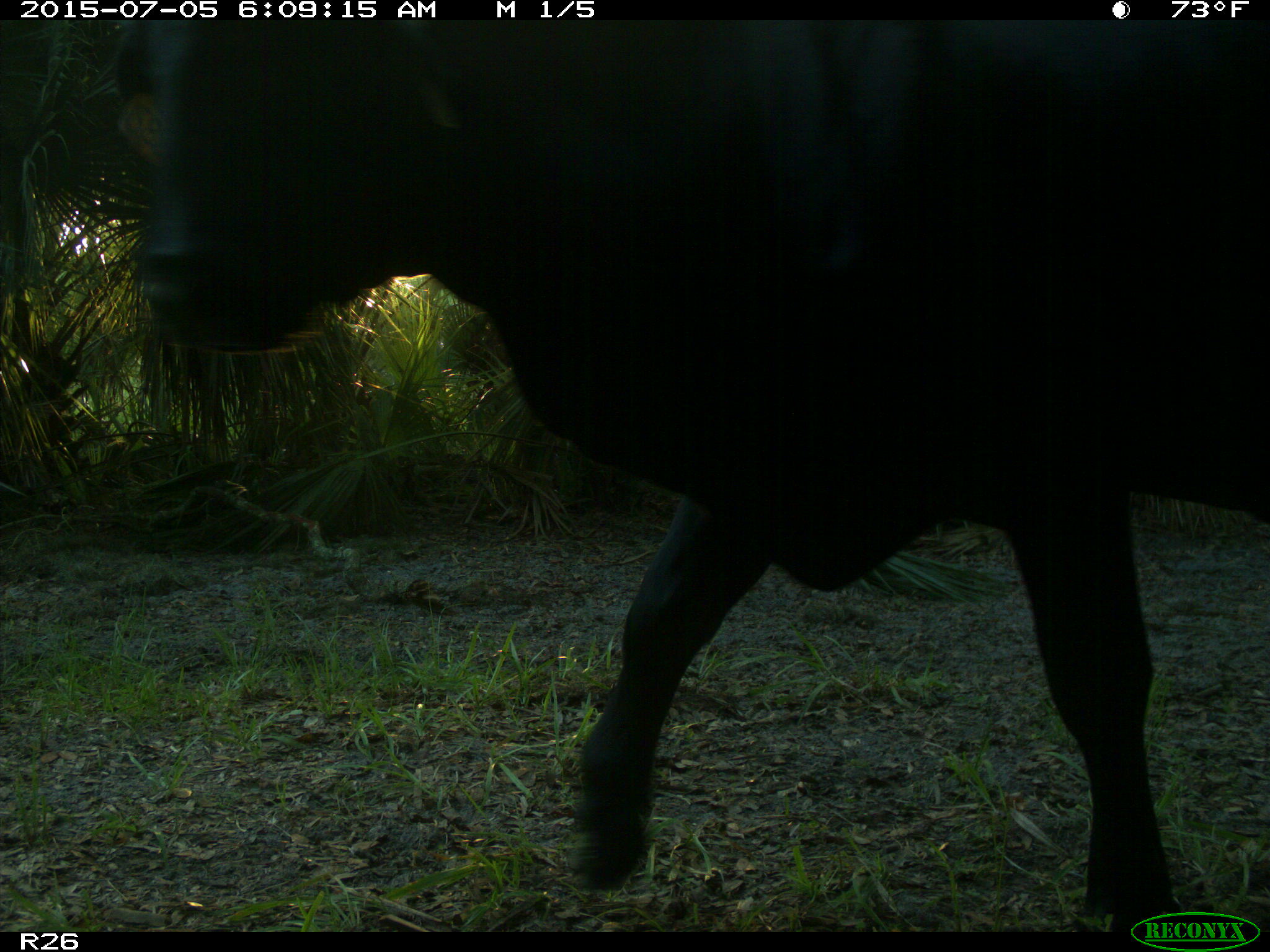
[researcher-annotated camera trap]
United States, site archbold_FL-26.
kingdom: Animalia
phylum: Chordata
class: Mammalia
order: Artiodactyla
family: Bovidae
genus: Bos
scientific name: Bos taurus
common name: domestic cow